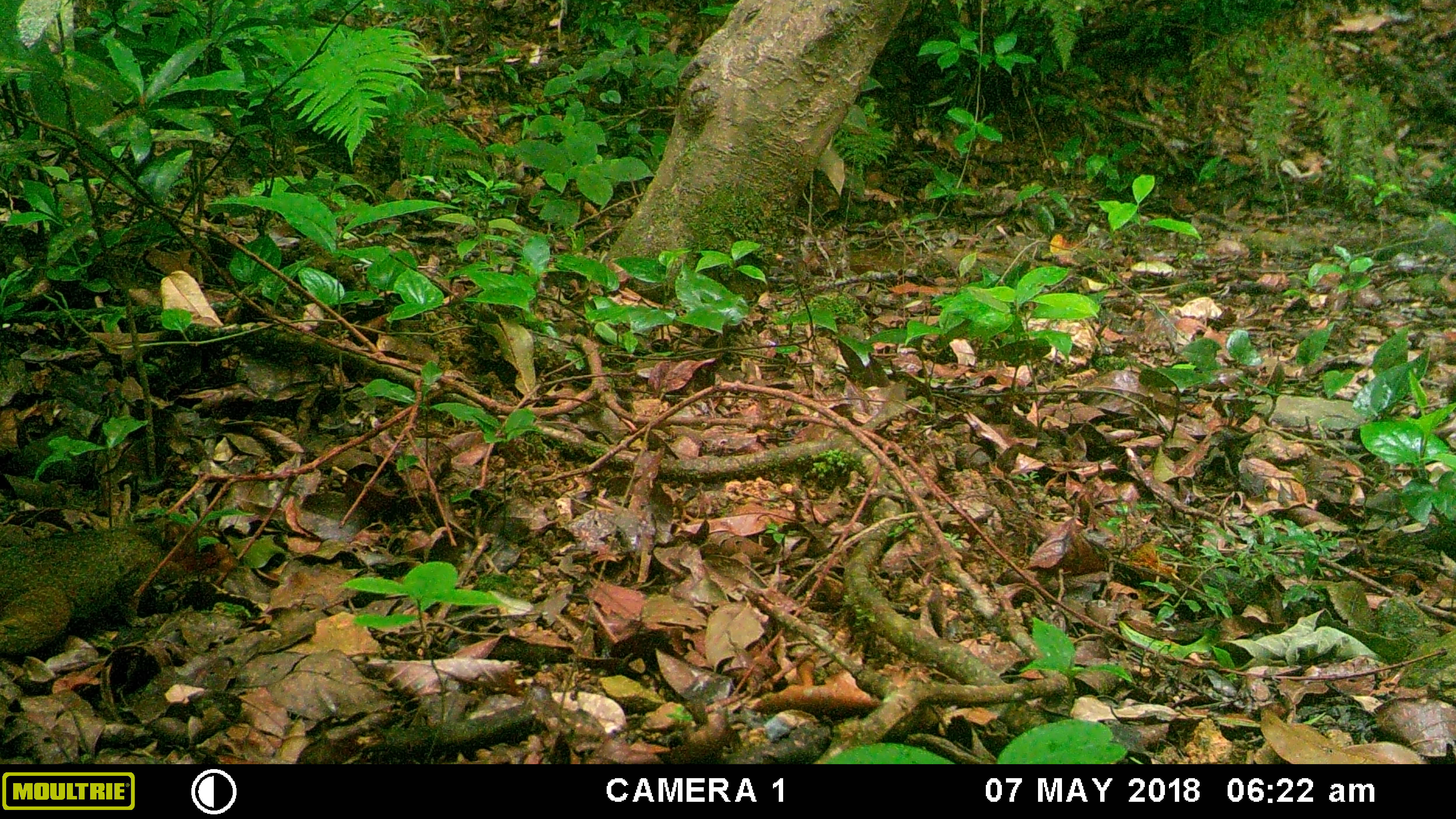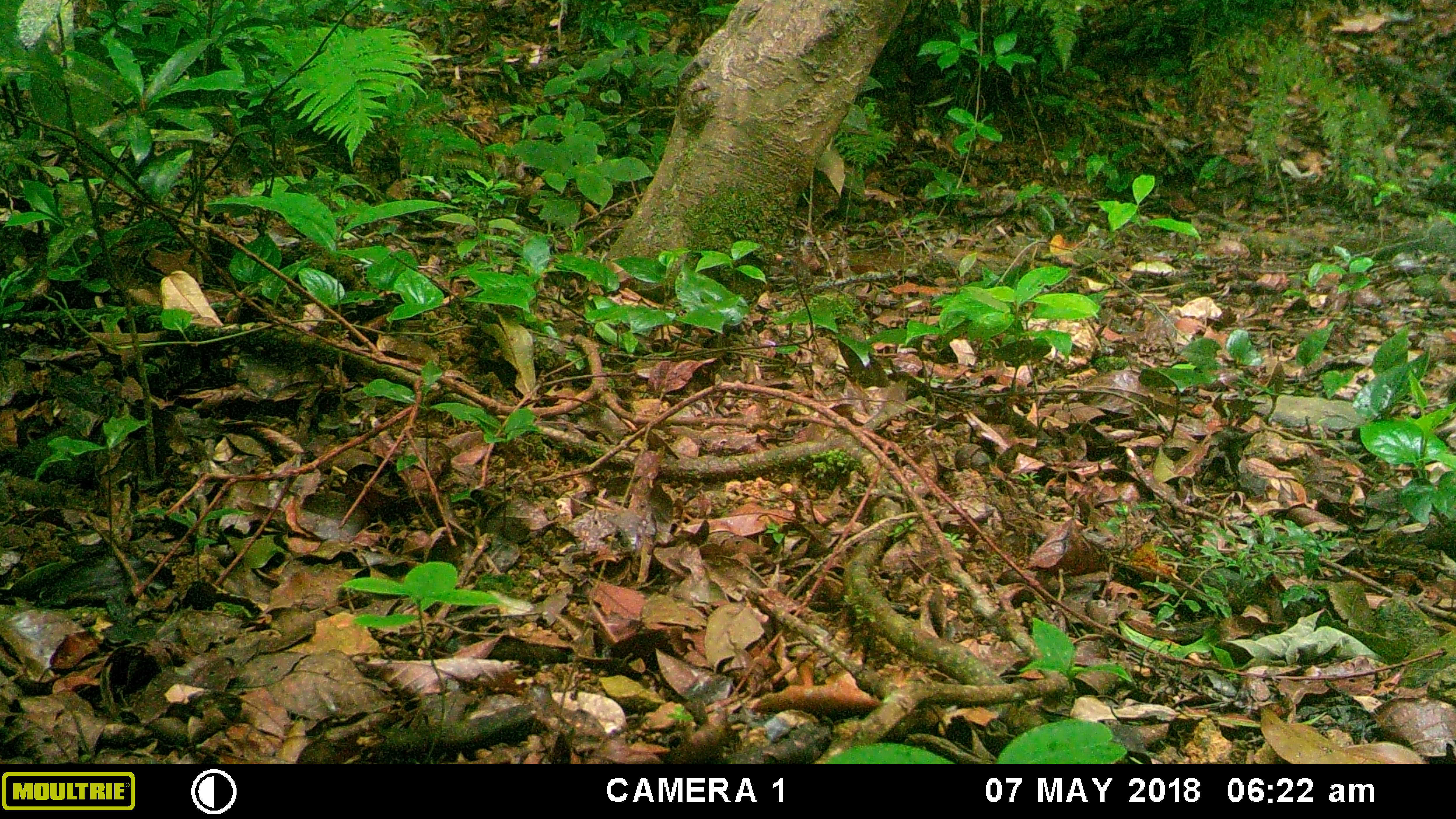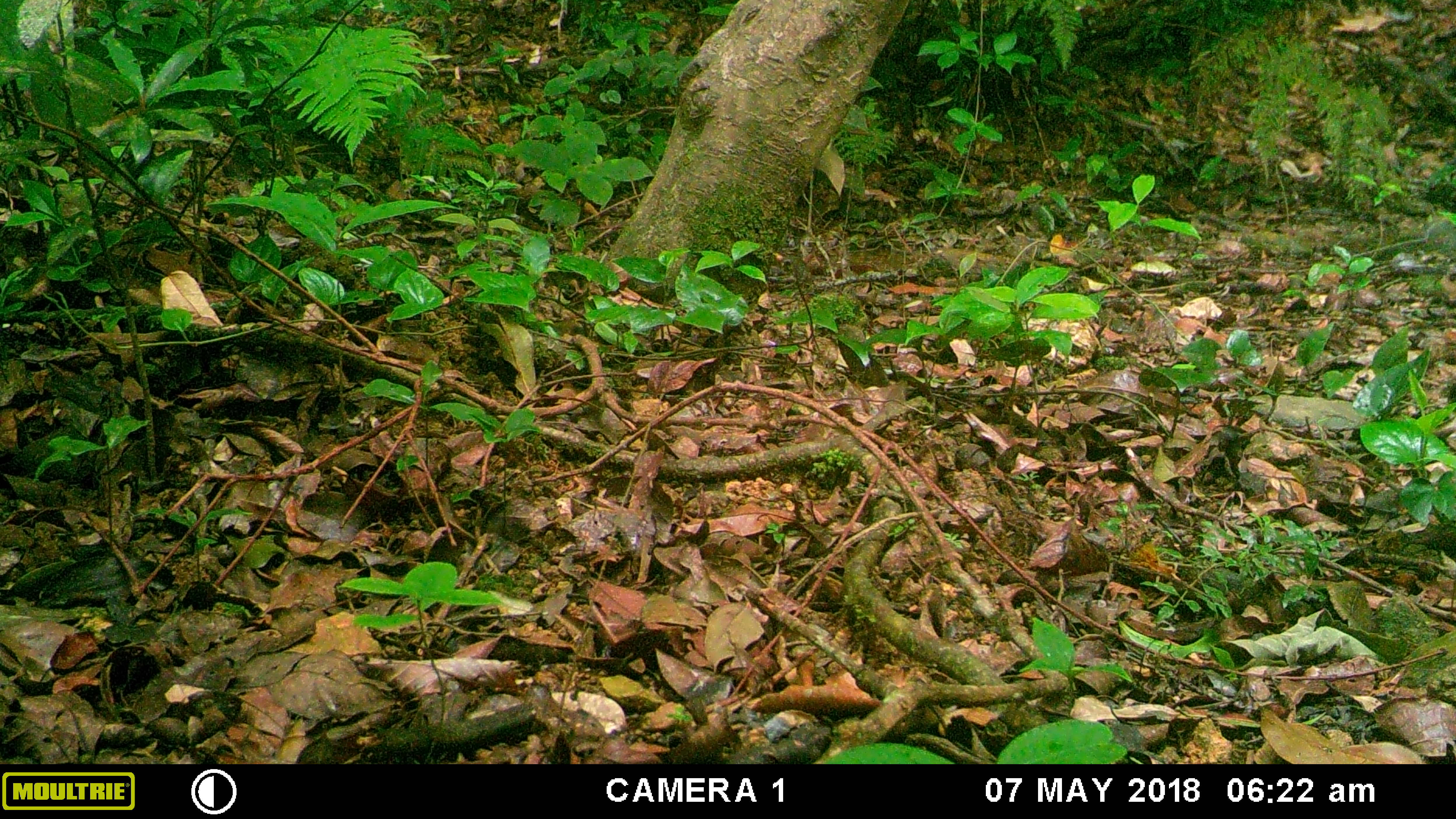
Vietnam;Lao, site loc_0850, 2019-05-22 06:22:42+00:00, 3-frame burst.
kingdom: Animalia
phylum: Chordata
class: Mammalia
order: Rodentia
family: Sciuridae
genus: Dremomys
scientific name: Dremomys rufigenis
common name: red-cheeked squirrel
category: red cheeked squirrel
Red cheeked squirrel (red-cheeked squirrel) (Dremomys rufigenis). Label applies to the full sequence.